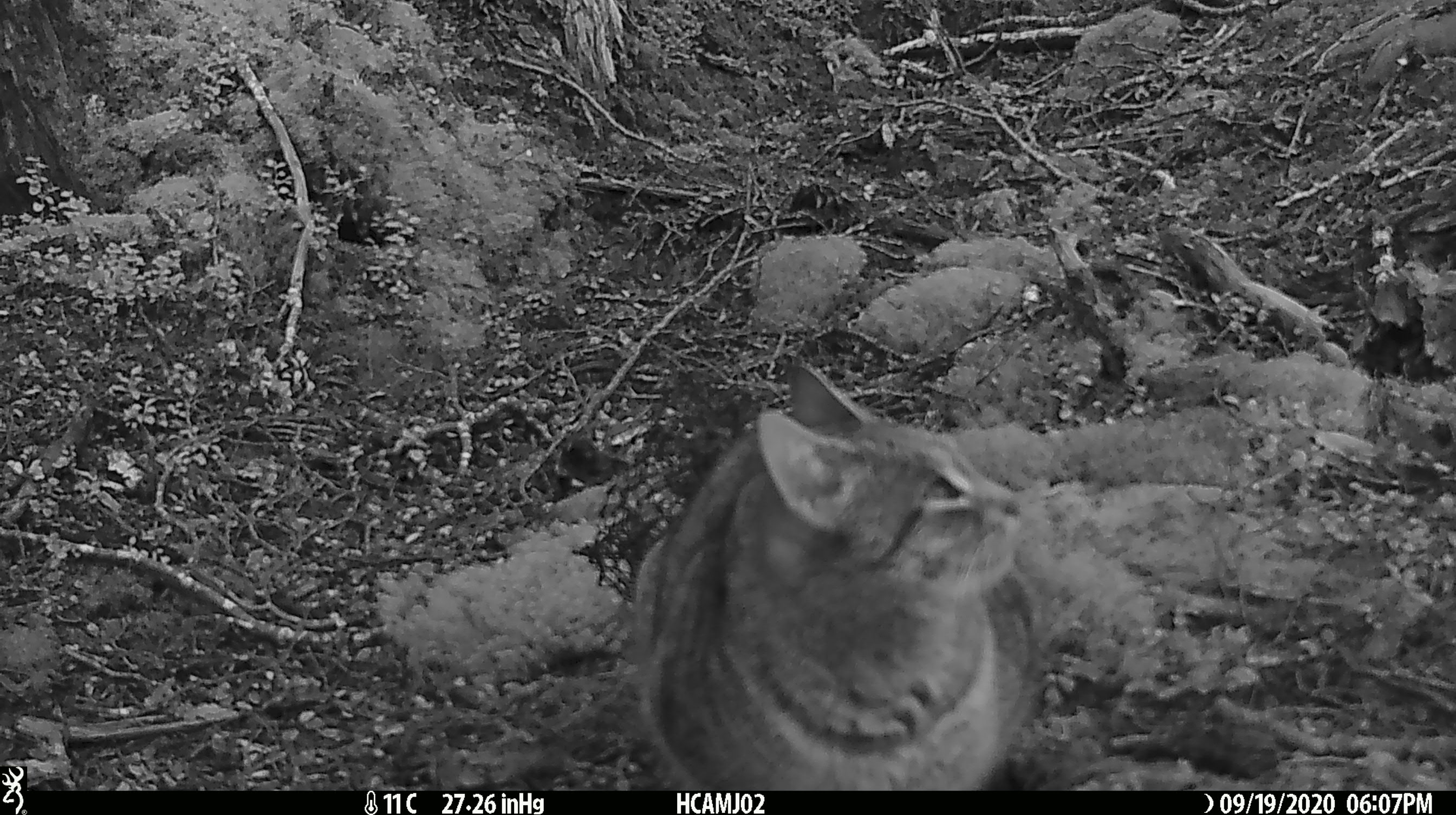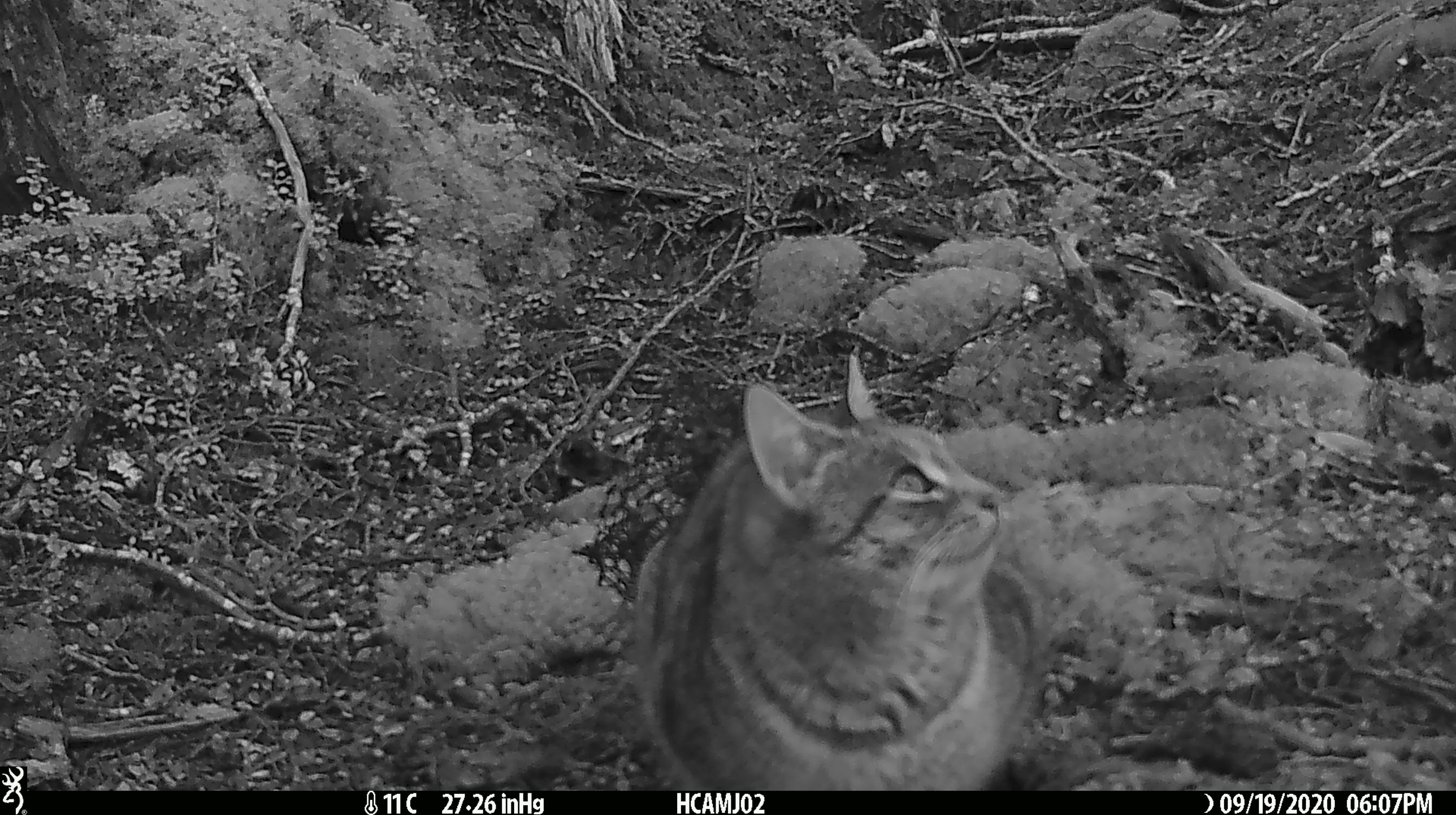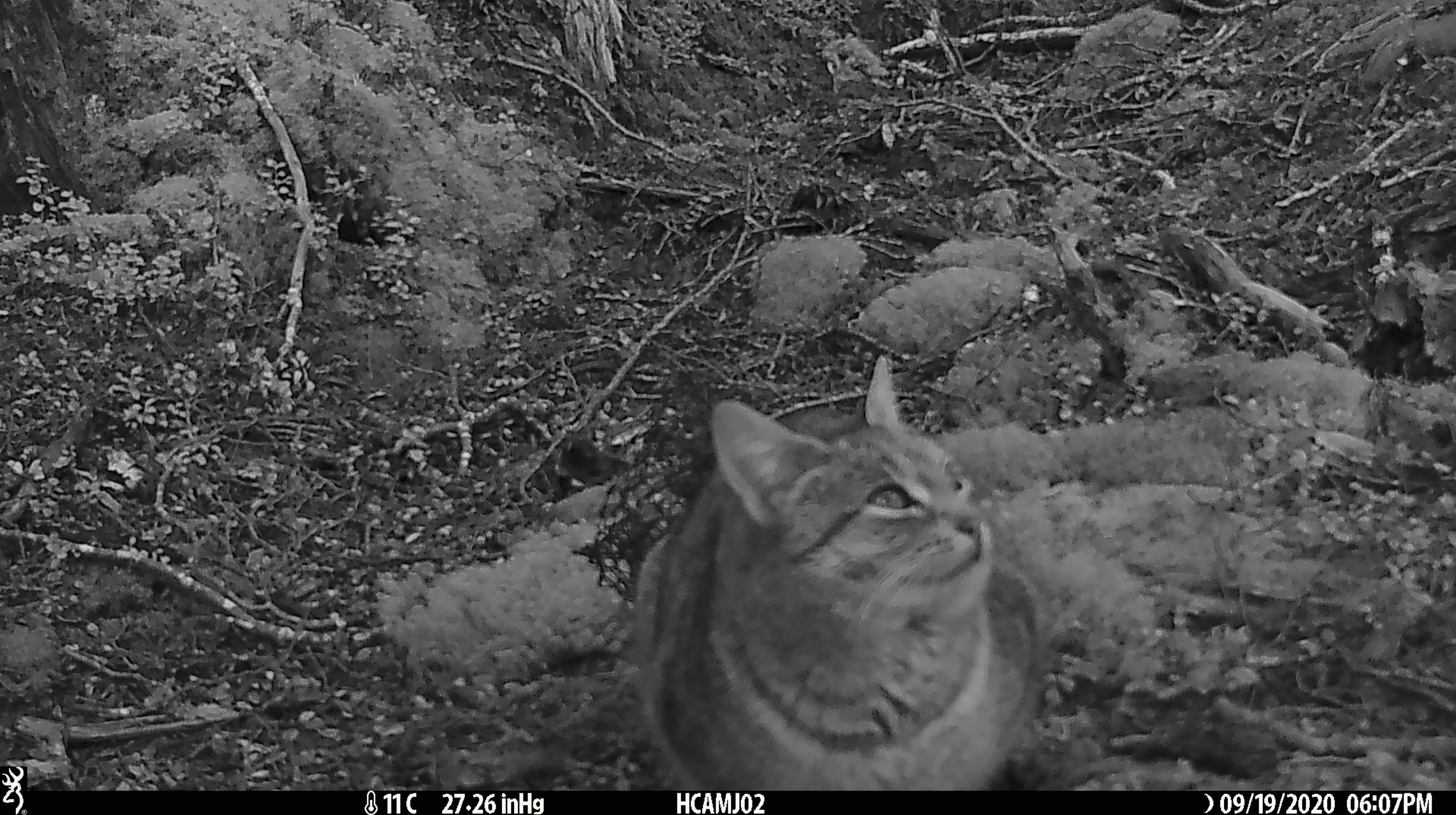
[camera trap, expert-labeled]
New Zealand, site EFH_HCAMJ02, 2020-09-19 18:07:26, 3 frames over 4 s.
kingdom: Animalia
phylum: Chordata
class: Mammalia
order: Carnivora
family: Felidae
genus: Felis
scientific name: Felis catus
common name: domestic cat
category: cat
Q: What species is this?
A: Cat (domestic cat) (Felis catus).